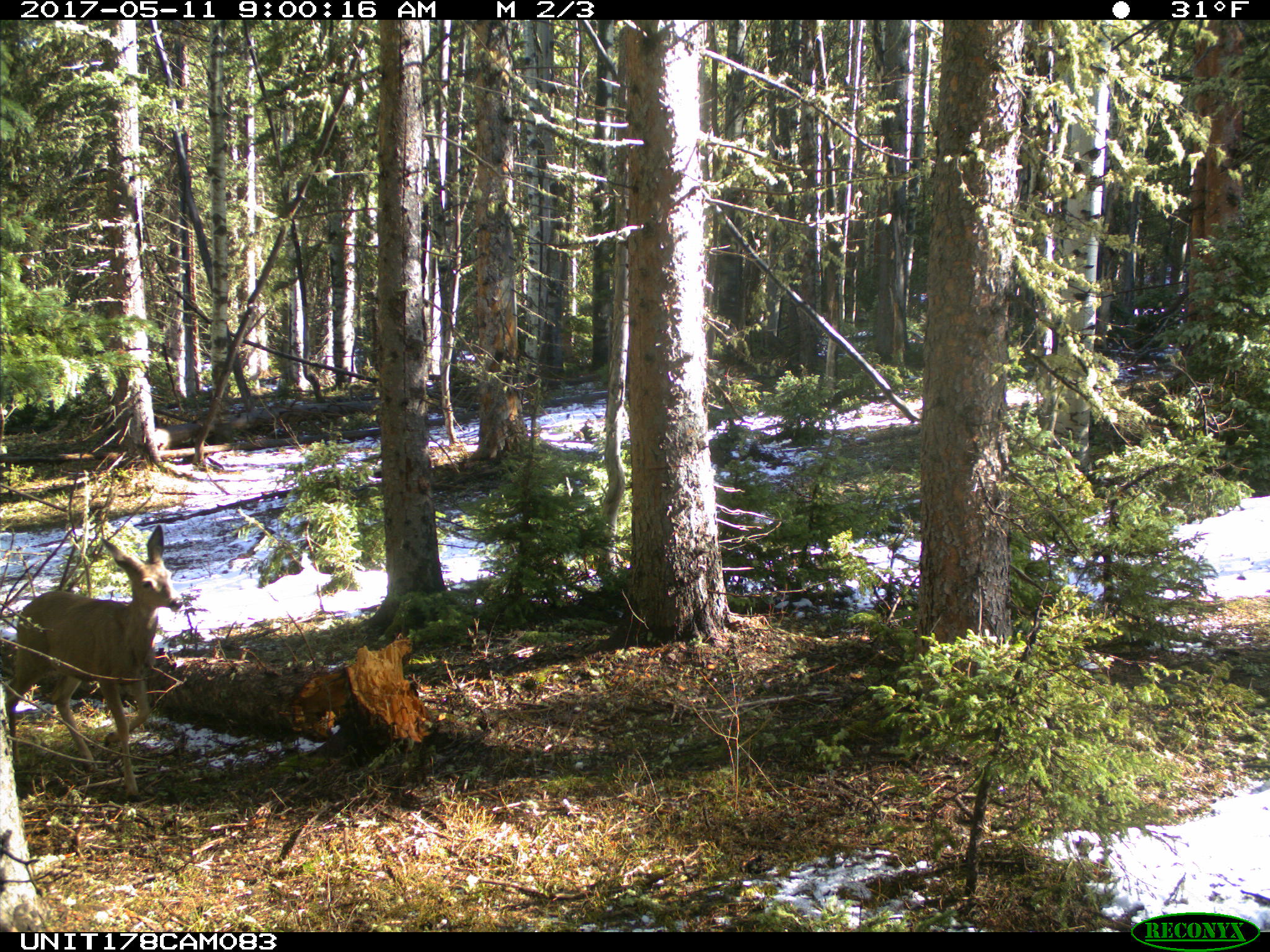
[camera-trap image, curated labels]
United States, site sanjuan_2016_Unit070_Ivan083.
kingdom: Animalia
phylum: Chordata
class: Mammalia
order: Artiodactyla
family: Cervidae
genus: Odocoileus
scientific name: Odocoileus hemionus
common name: mule deer